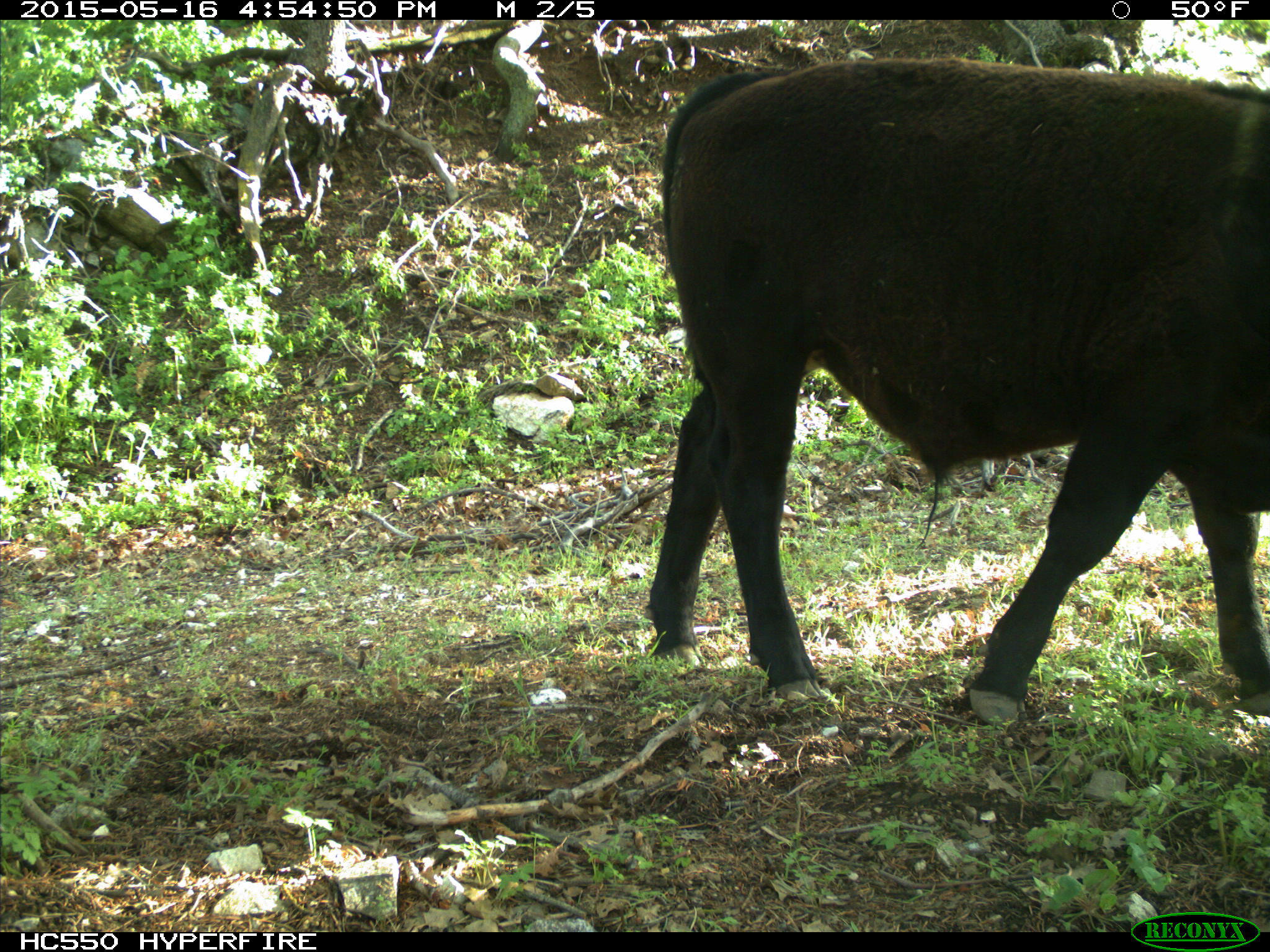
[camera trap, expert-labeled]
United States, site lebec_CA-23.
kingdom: Animalia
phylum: Chordata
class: Mammalia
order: Artiodactyla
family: Bovidae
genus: Bos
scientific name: Bos taurus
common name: domestic cow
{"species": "Bos taurus (domestic cow)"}